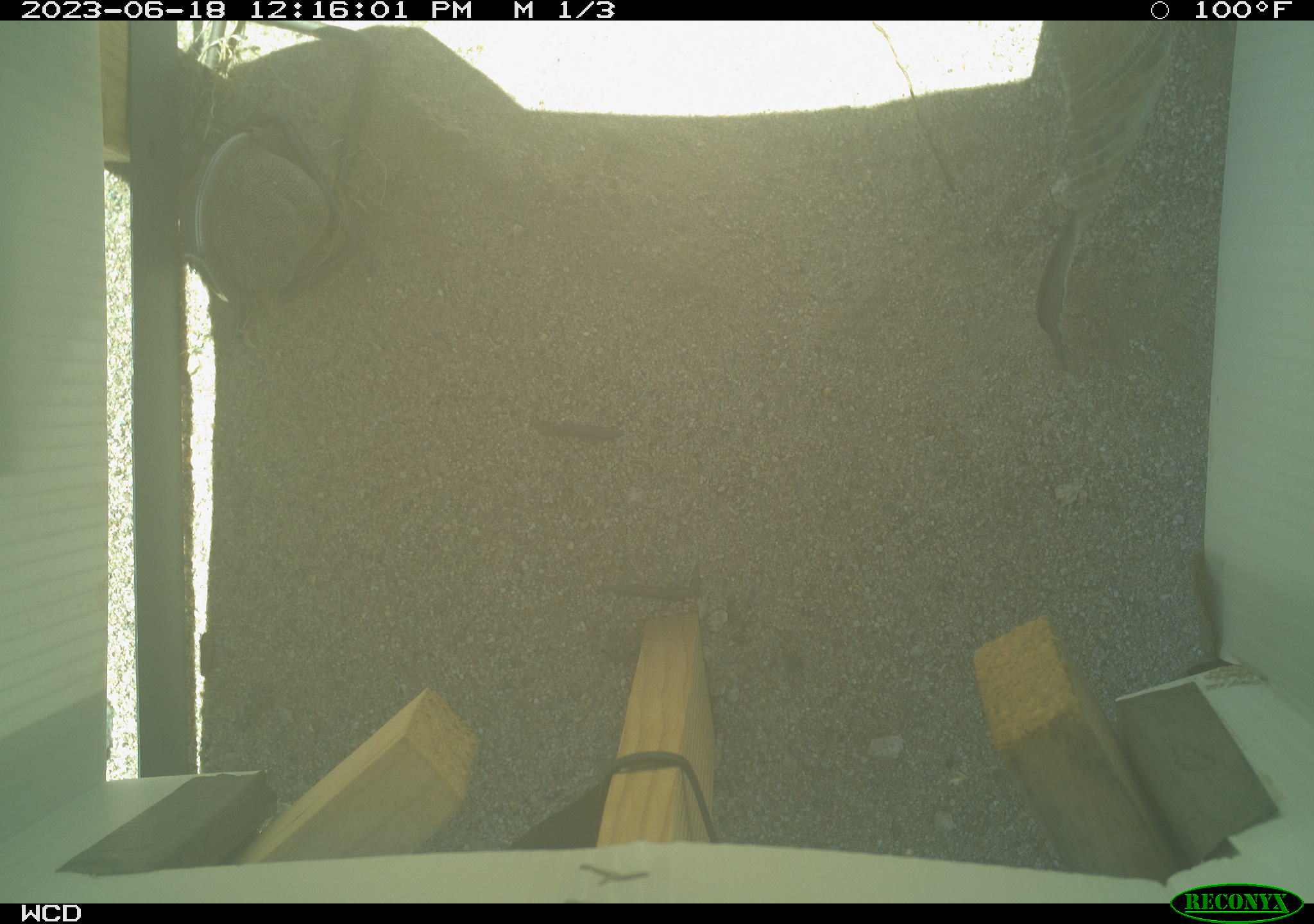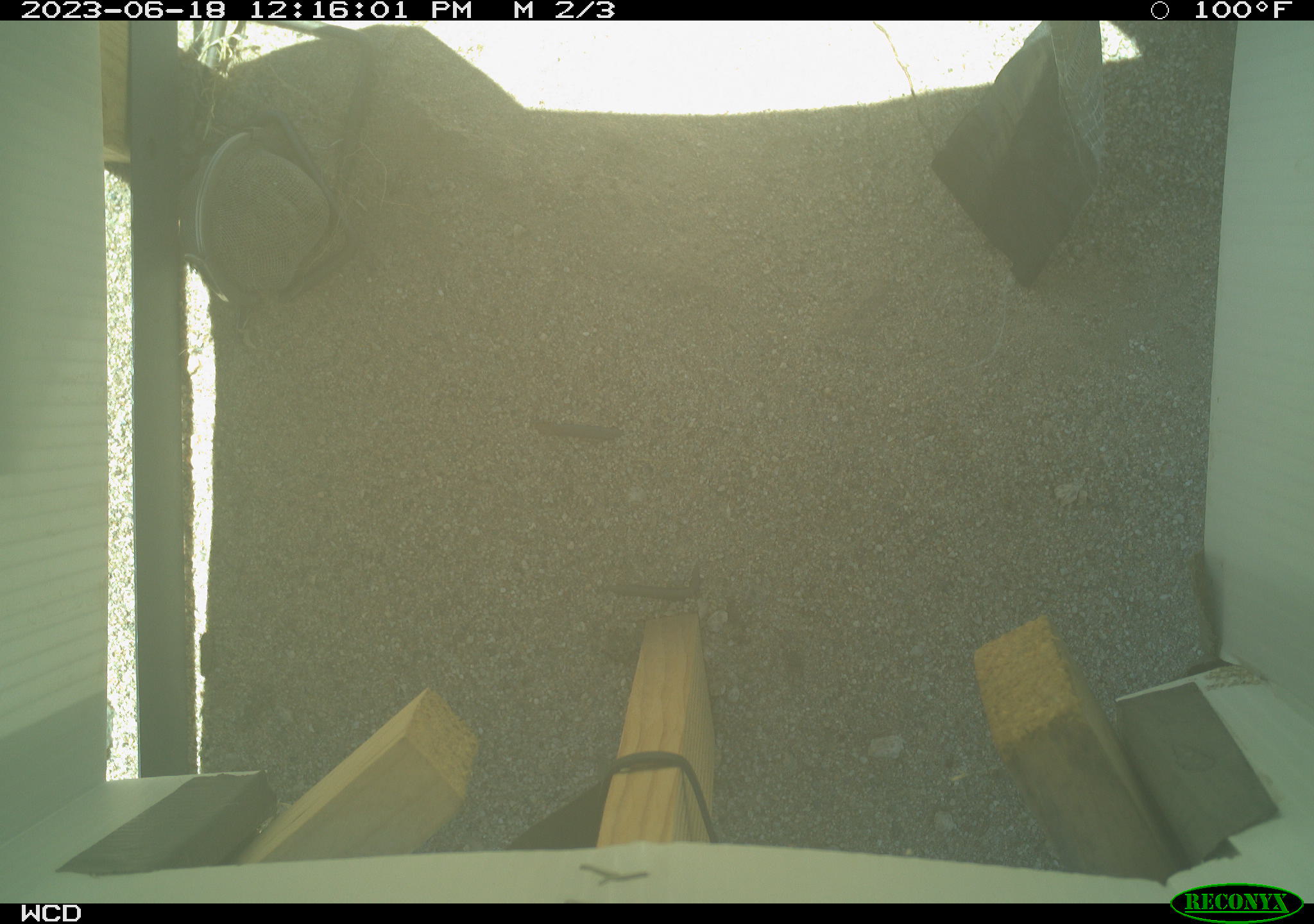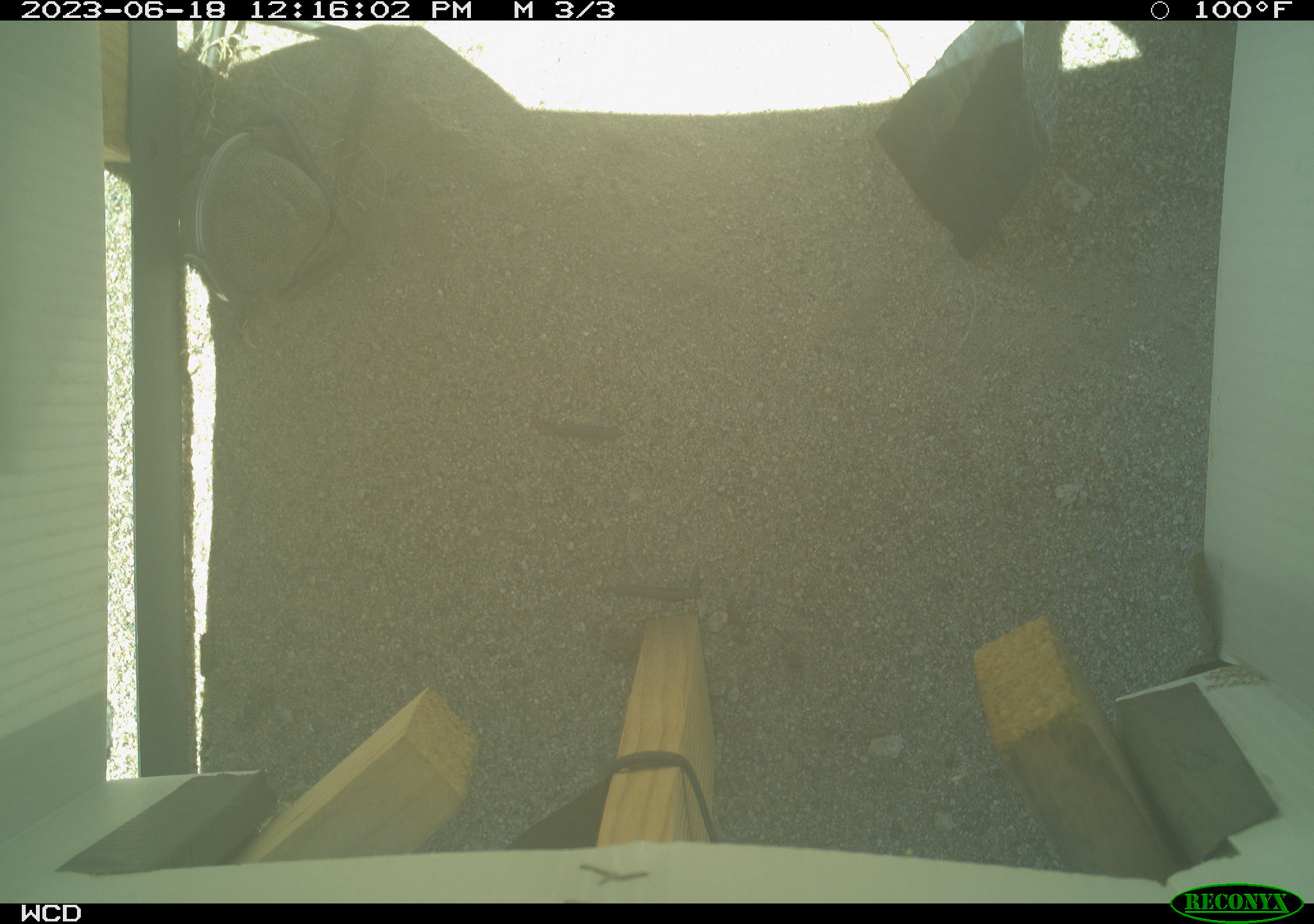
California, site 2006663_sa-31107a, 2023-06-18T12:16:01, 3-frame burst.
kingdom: Animalia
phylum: Chordata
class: Reptilia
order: Squamata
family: Teiidae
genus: Aspidoscelis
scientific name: Aspidoscelis tigris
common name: western whiptail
Western whiptail (Aspidoscelis tigris).